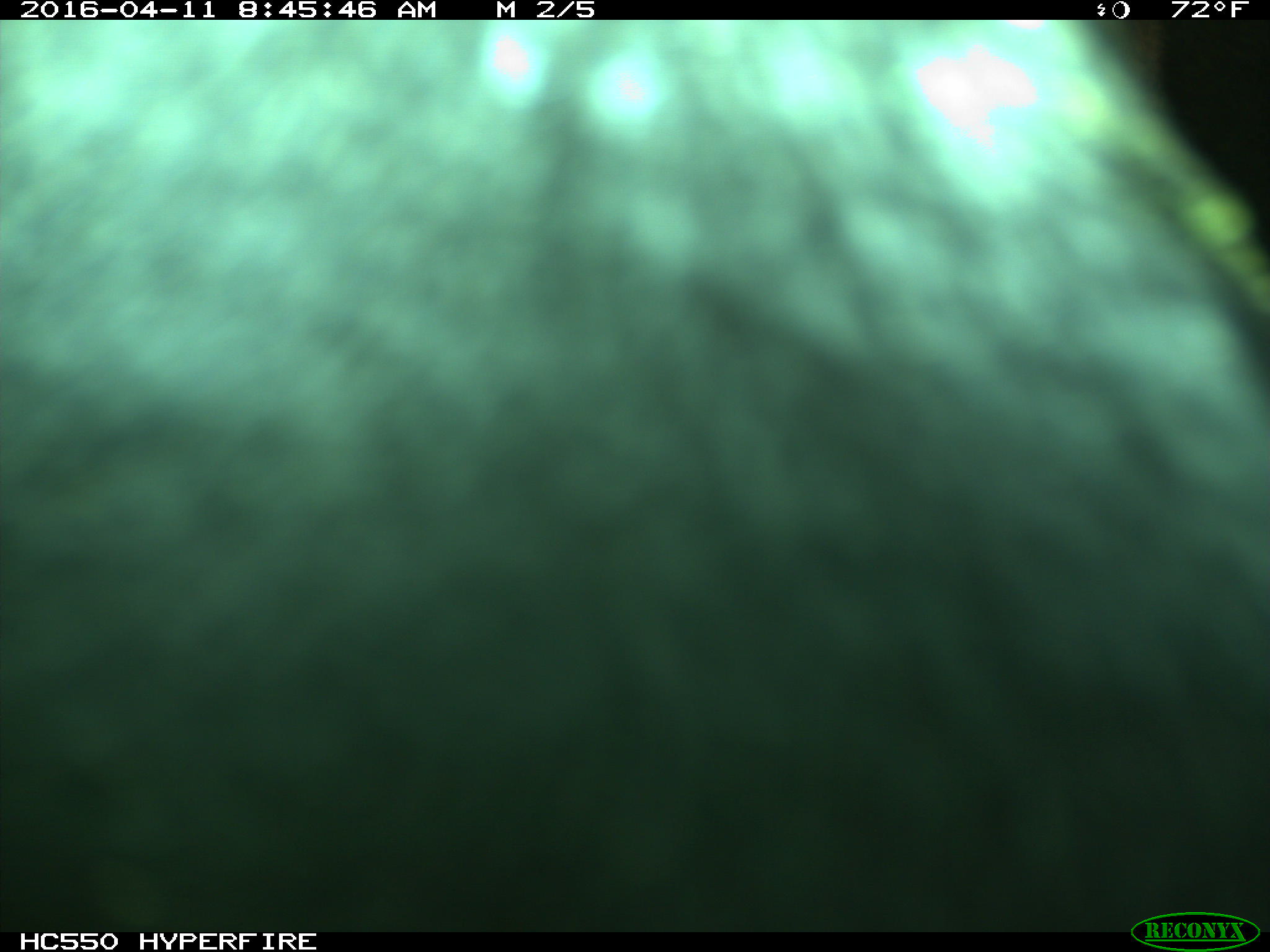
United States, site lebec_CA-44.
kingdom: Animalia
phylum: Chordata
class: Mammalia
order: Artiodactyla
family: Bovidae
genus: Bos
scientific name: Bos taurus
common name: domestic cow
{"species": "Bos taurus (domestic cow)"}